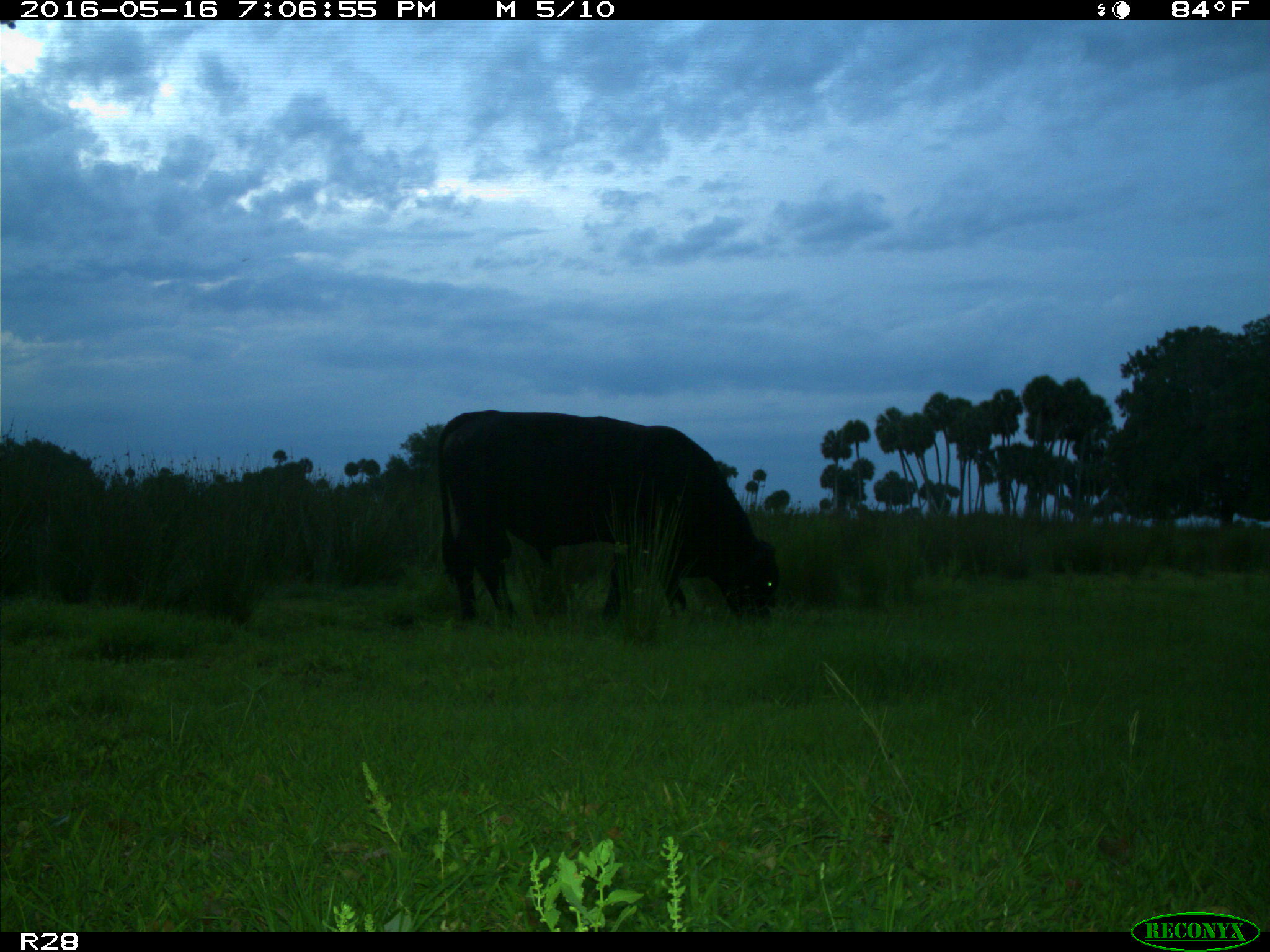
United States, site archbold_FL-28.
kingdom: Animalia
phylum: Chordata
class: Mammalia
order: Artiodactyla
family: Bovidae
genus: Bos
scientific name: Bos taurus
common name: domestic cow